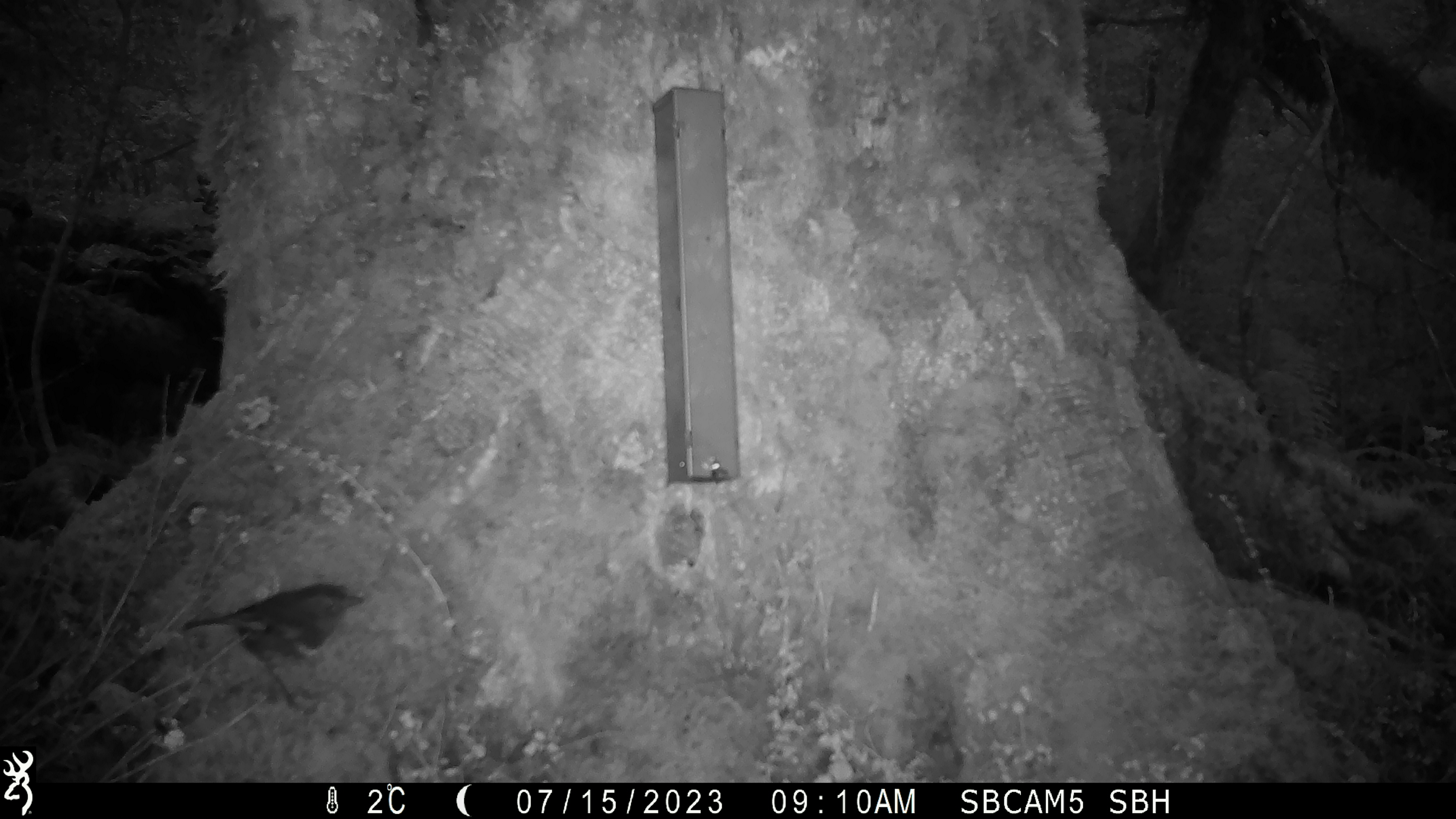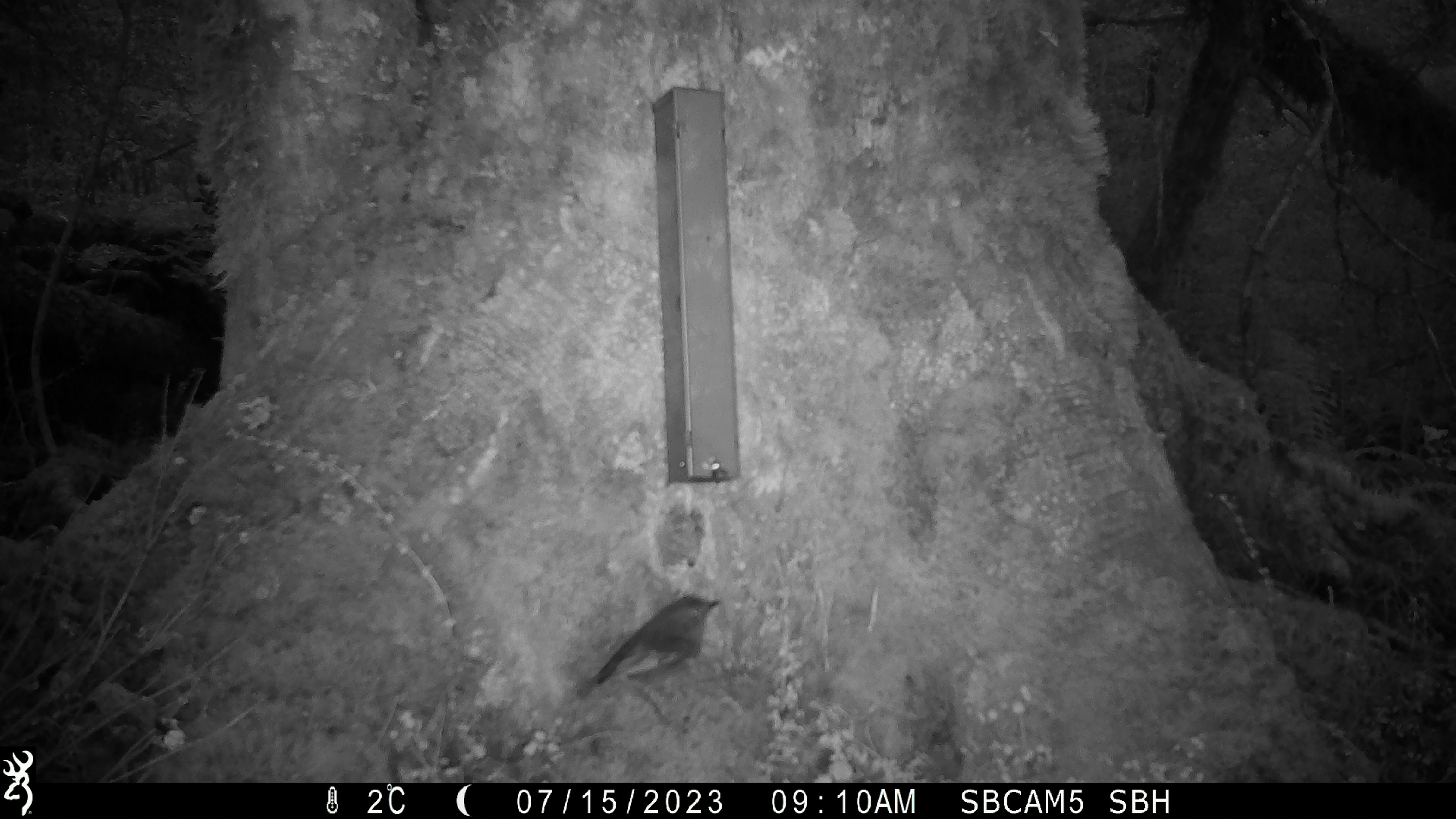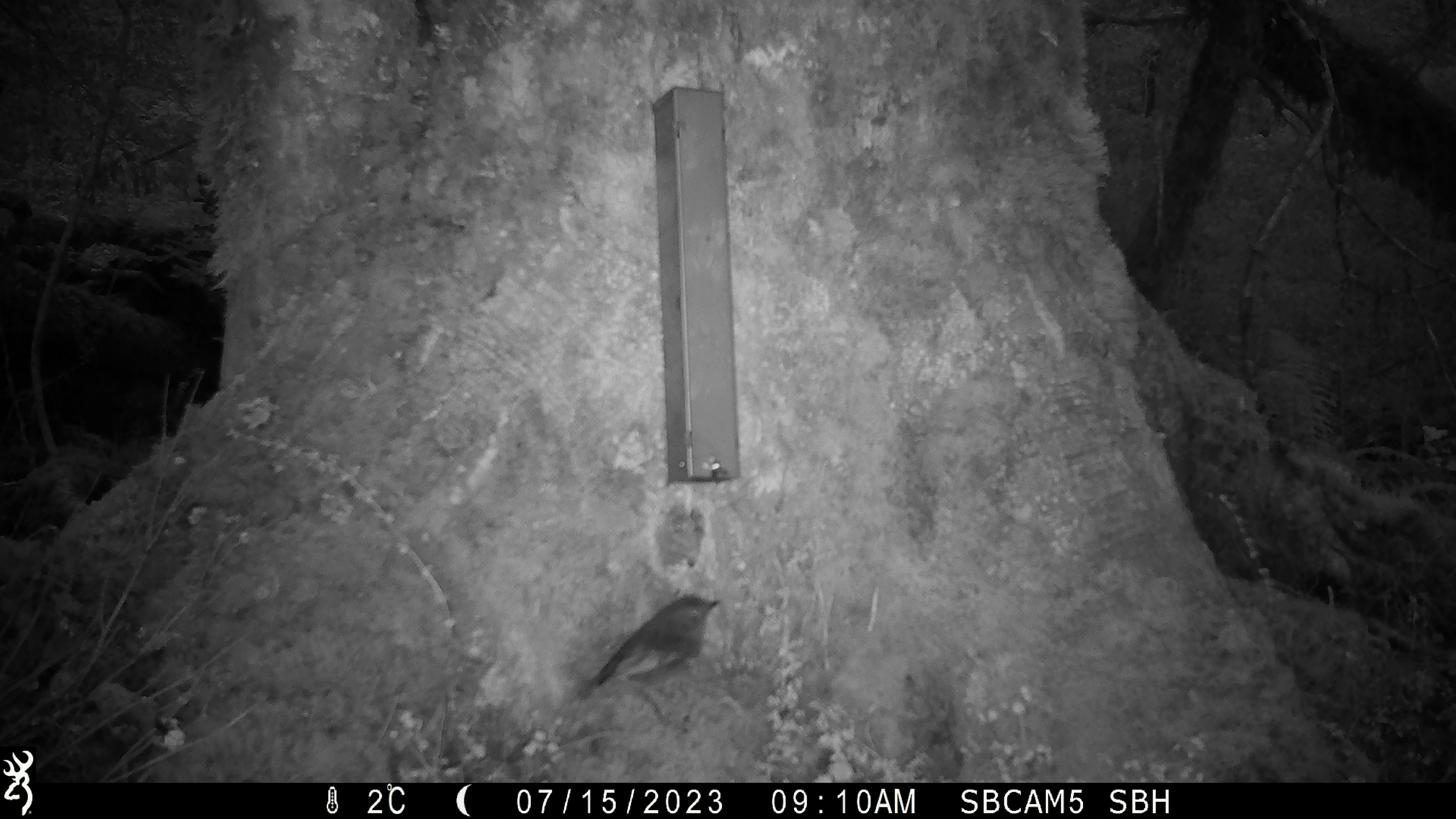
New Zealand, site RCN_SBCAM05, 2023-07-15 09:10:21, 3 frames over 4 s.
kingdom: Animalia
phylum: Chordata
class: Aves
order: Passeriformes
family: Petroicidae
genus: Petroica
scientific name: Petroica australis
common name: new zealand robin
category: robin